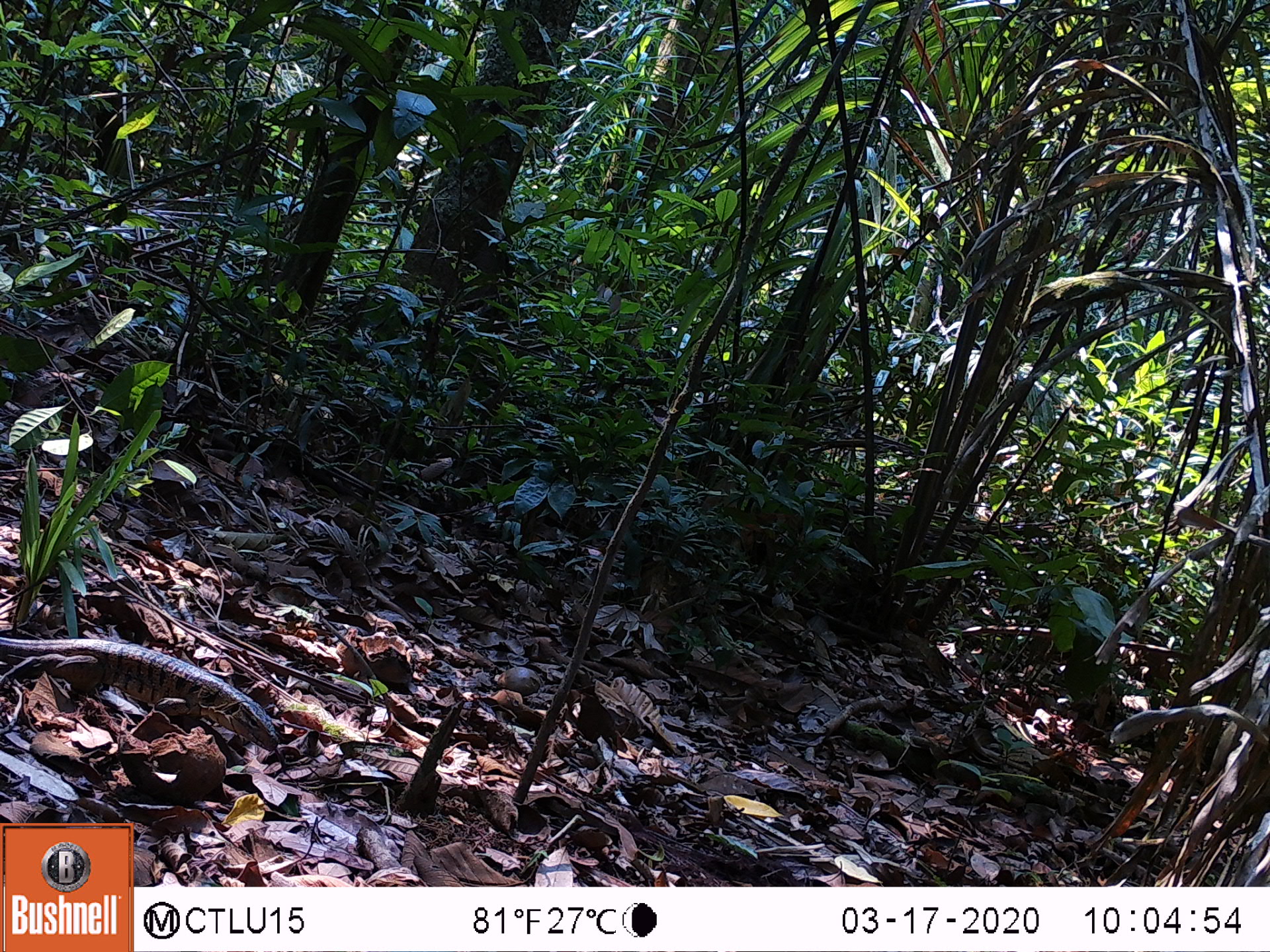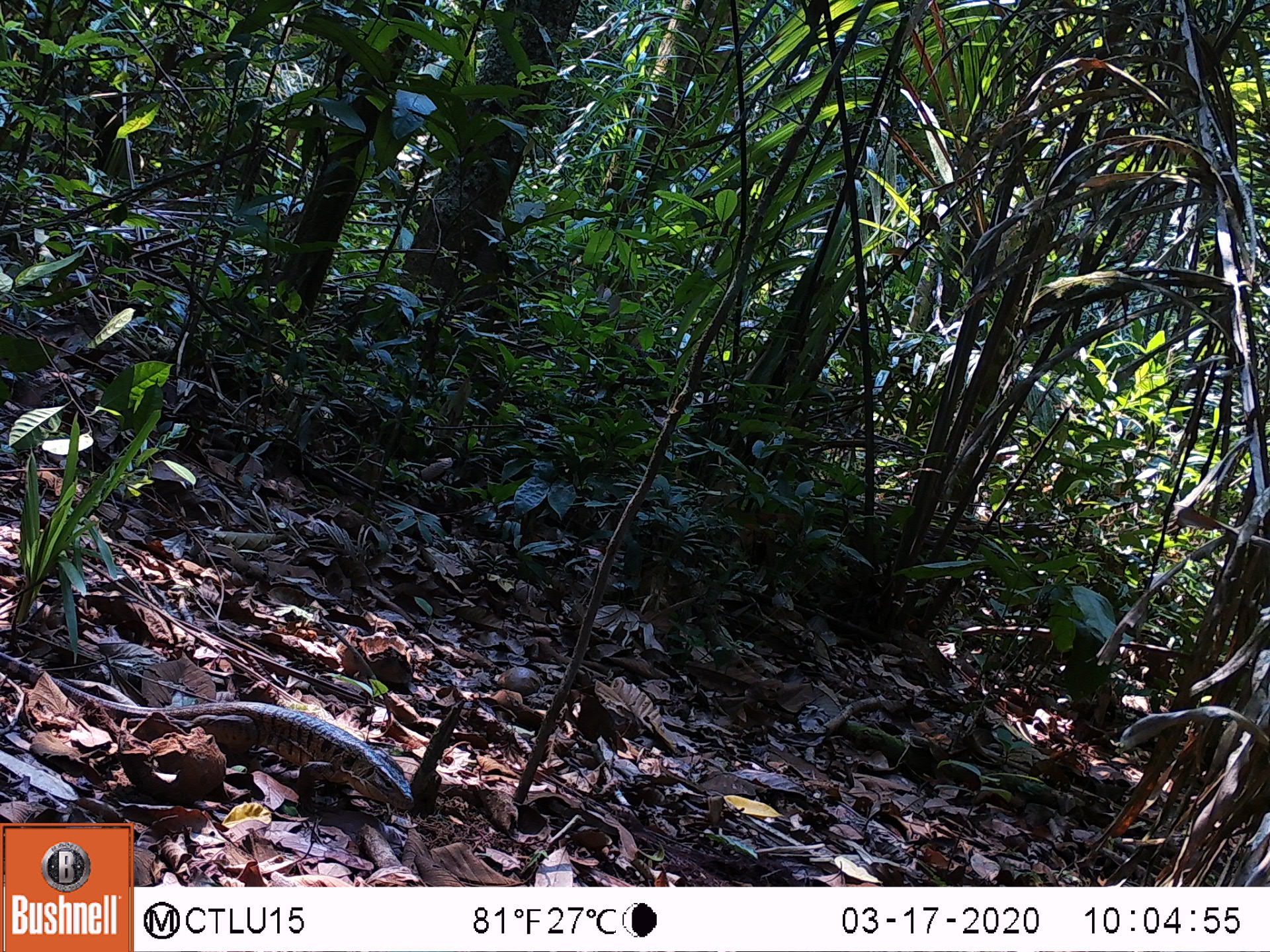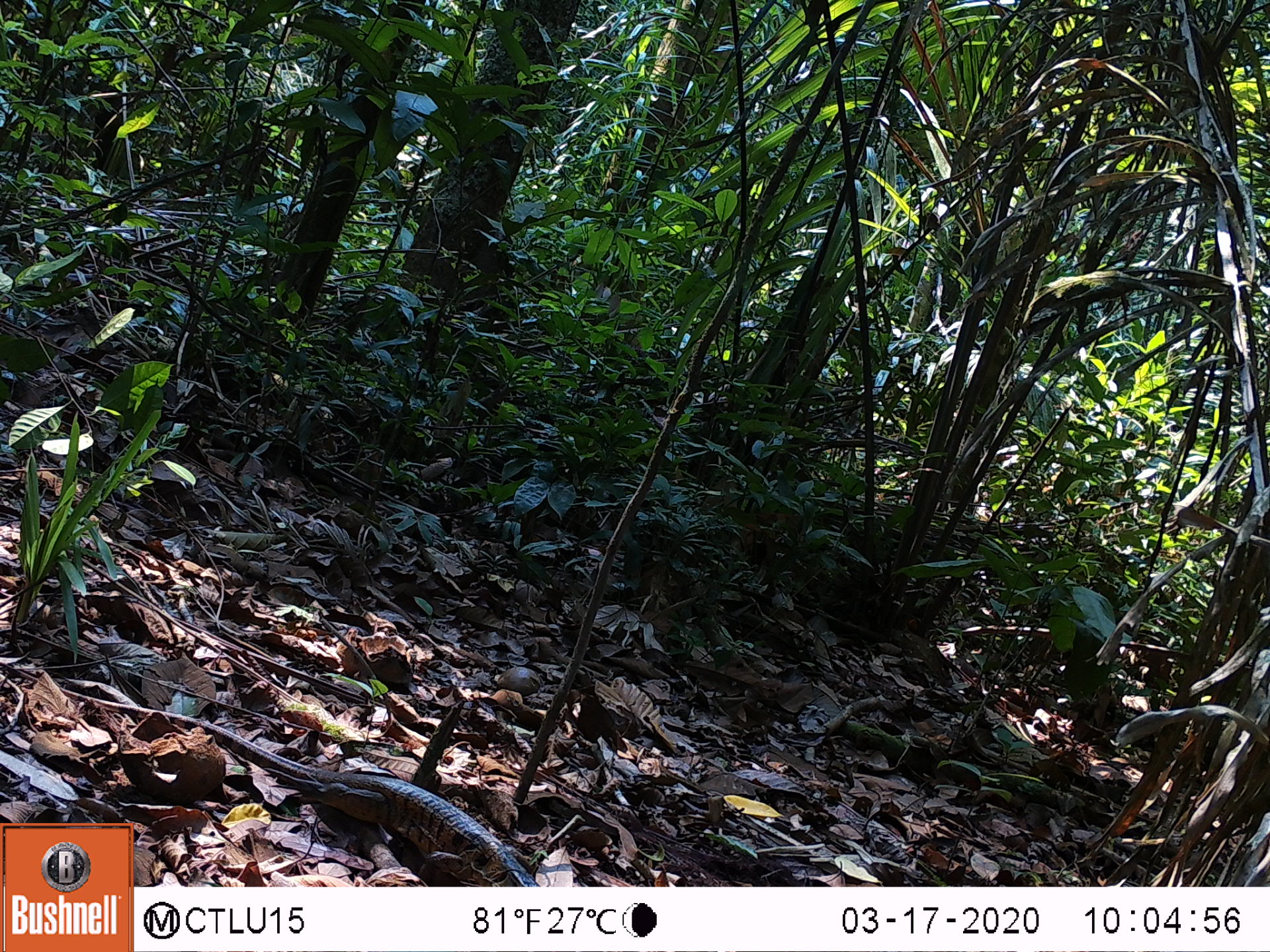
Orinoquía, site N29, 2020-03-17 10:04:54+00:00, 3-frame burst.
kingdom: Animalia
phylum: Chordata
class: Reptilia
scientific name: Reptilia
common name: reptile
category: unknown reptile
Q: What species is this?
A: Unknown reptile (reptile) (Reptilia).